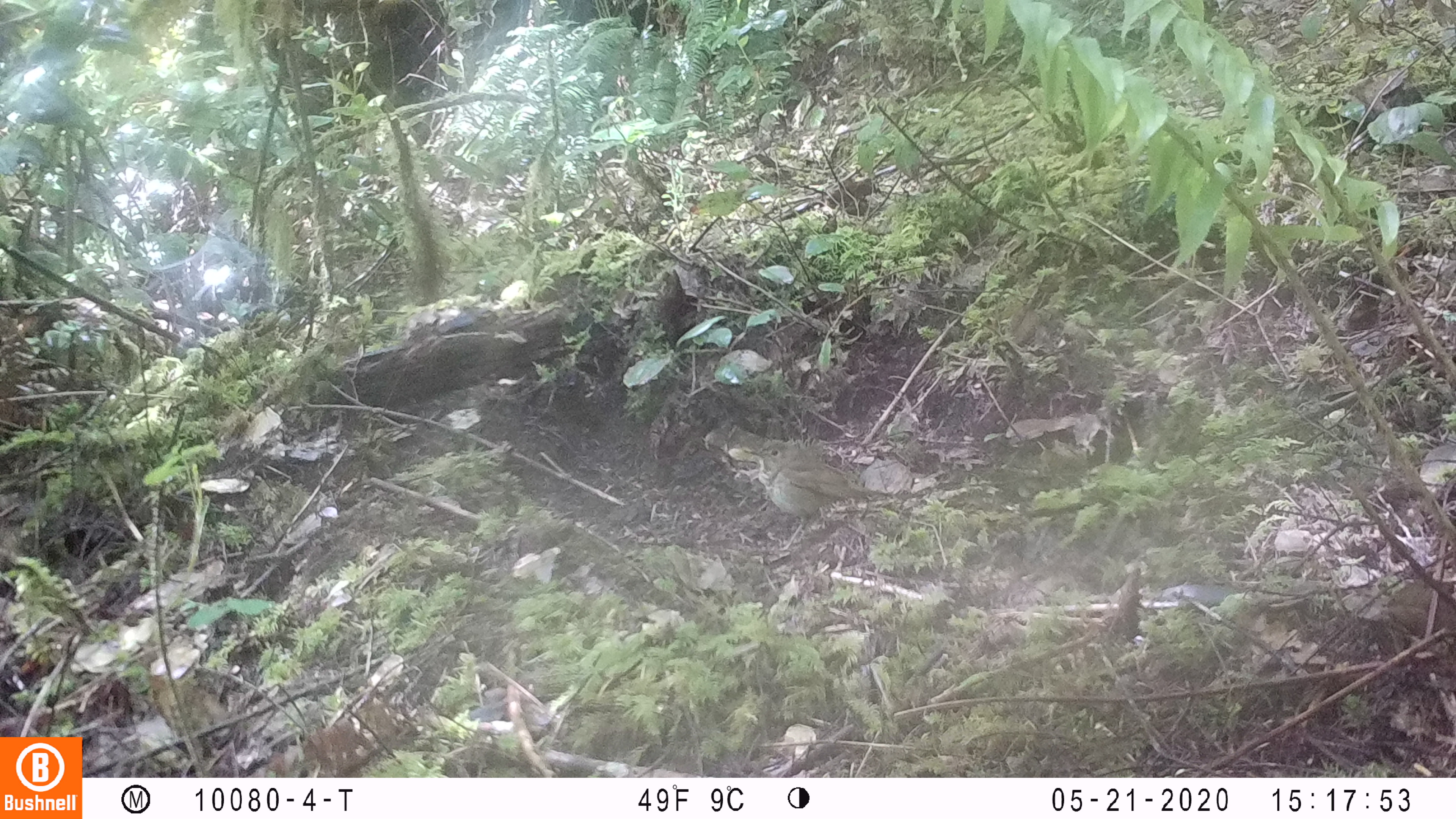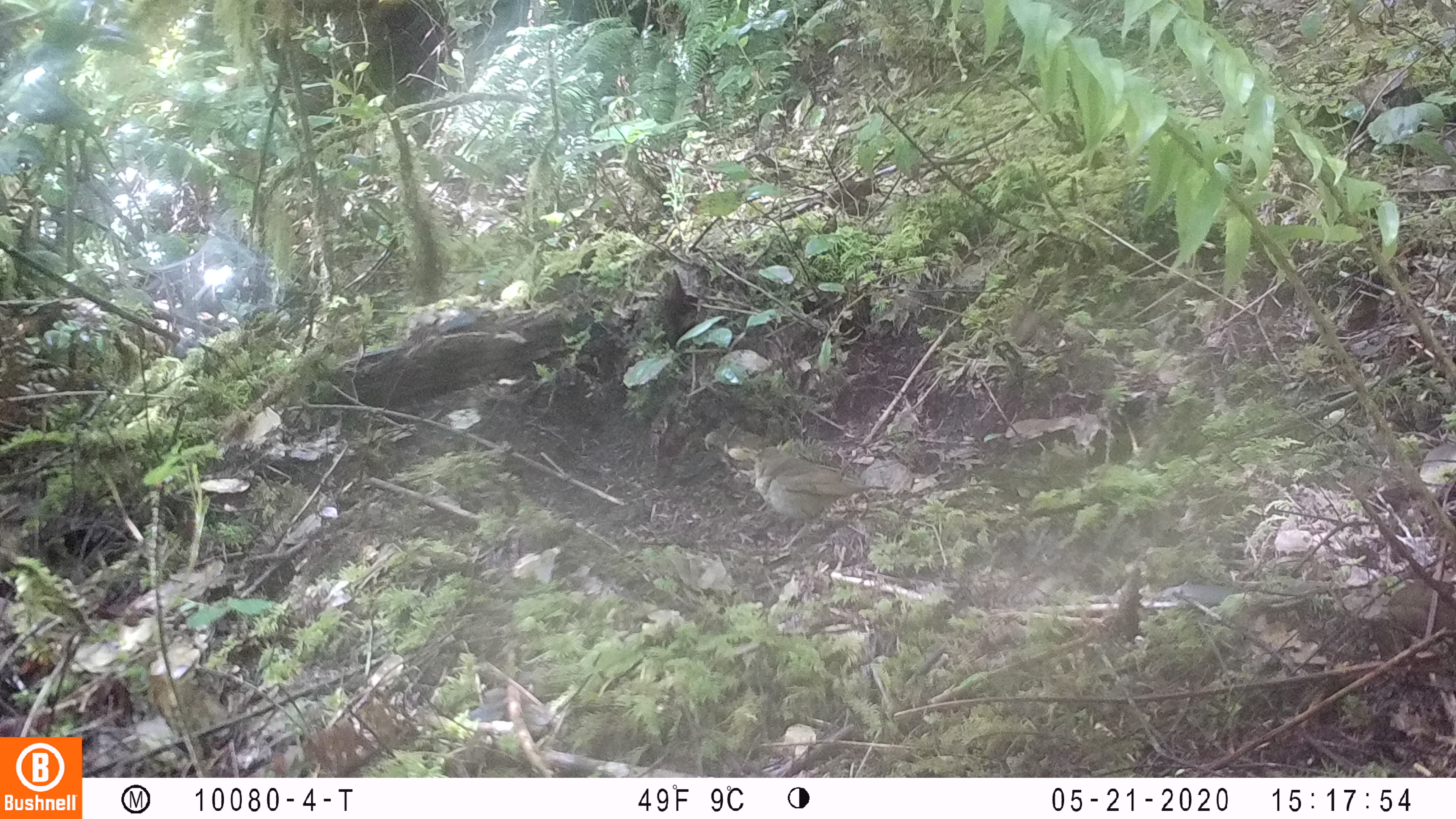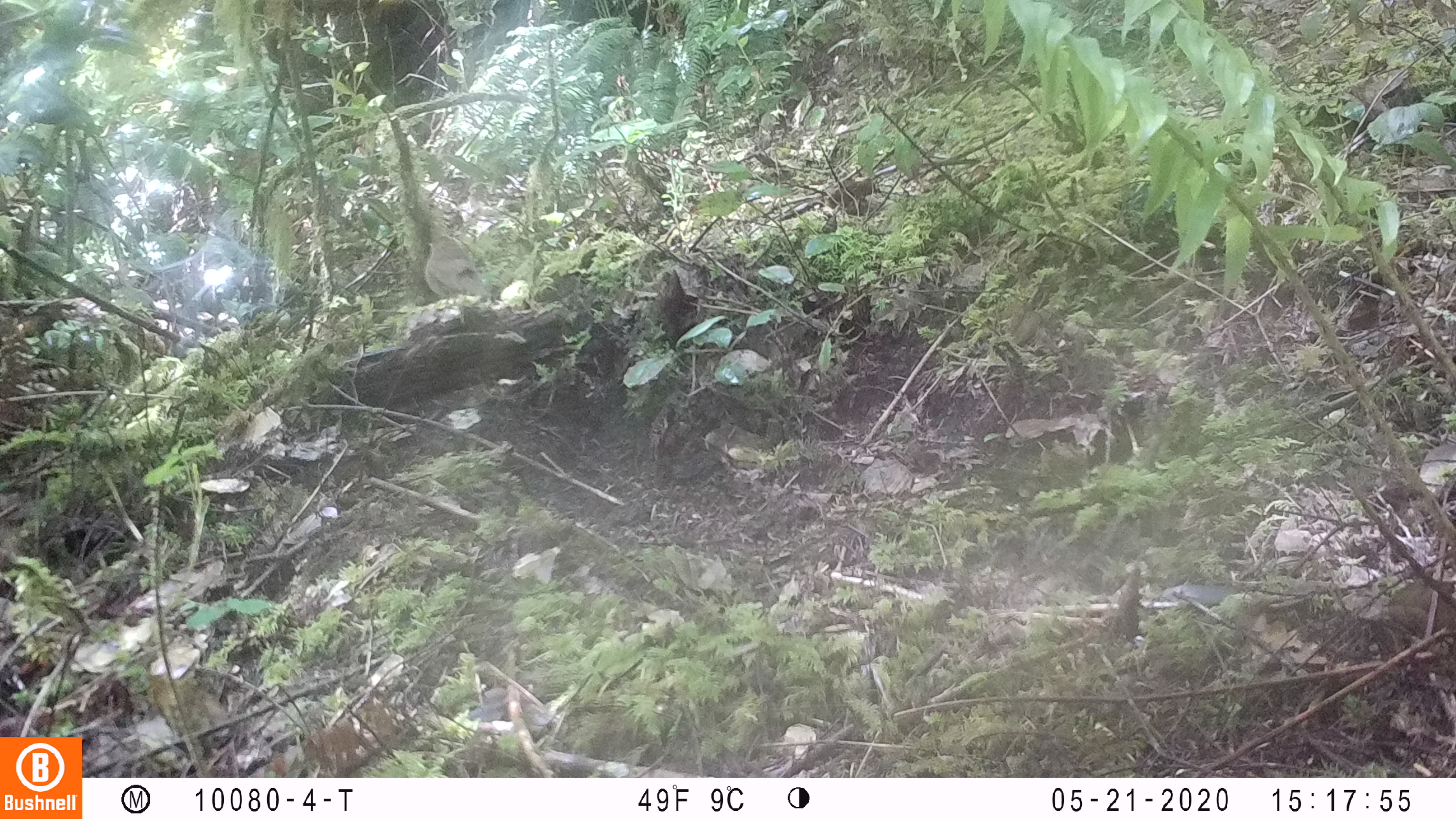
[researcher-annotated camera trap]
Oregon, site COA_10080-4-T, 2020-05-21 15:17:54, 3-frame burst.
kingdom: Animalia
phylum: Chordata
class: Aves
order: Passeriformes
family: Turdidae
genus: Catharus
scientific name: Catharus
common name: brown thrushes and nightingale-thrushes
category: catharus species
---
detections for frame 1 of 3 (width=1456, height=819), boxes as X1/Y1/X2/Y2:
catharus species: 737/433/880/524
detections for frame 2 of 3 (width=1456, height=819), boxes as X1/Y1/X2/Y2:
catharus species: 738/443/876/522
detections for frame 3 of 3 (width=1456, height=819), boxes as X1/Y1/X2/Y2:
catharus species: 422/234/493/302